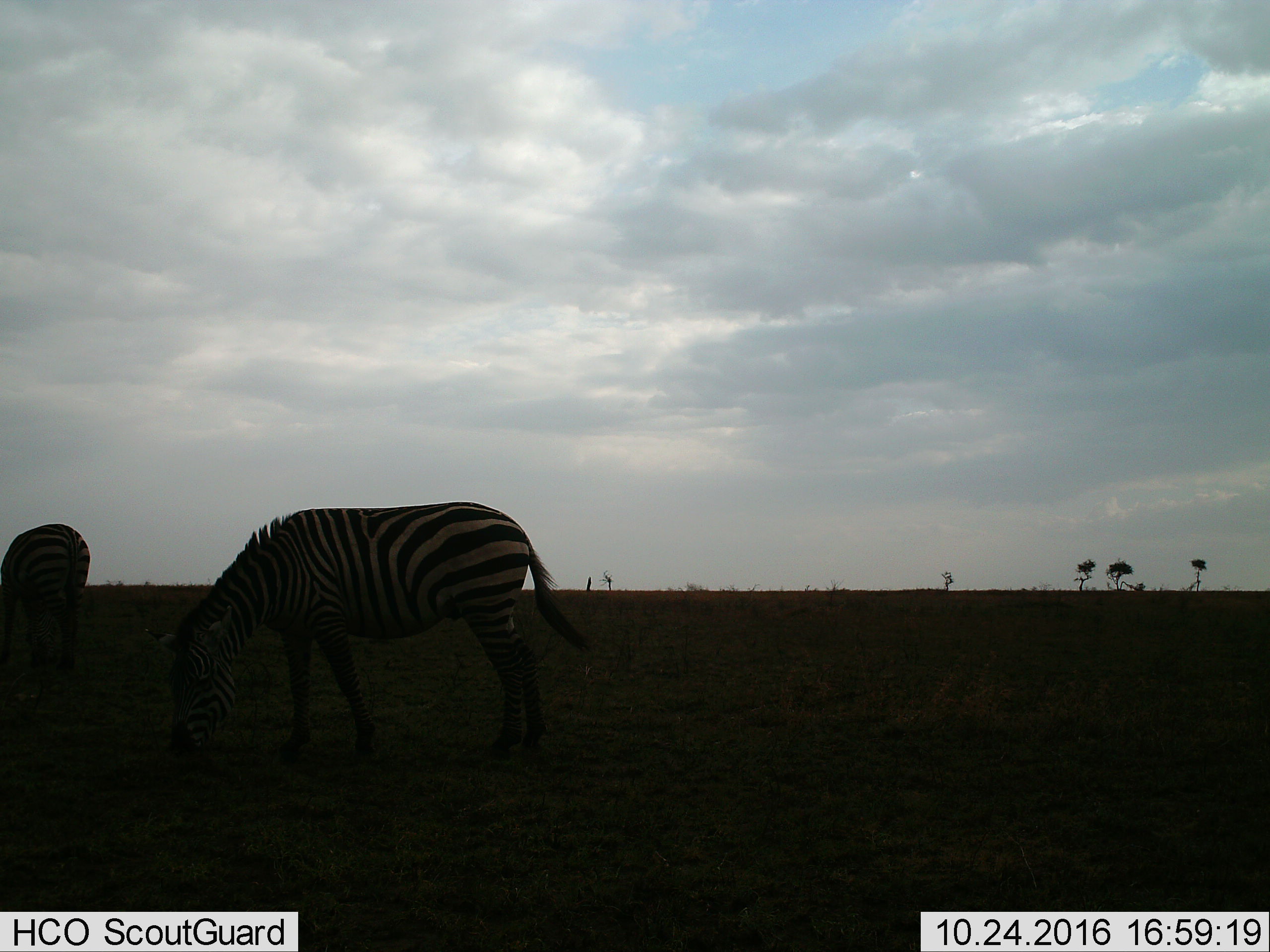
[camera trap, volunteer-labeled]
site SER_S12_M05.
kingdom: Animalia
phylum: Chordata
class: Mammalia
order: Perissodactyla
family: Equidae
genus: Equus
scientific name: Equus quagga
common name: plains zebra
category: zebraplains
Zebraplains (plains zebra) (Equus quagga), count 2. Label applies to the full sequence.